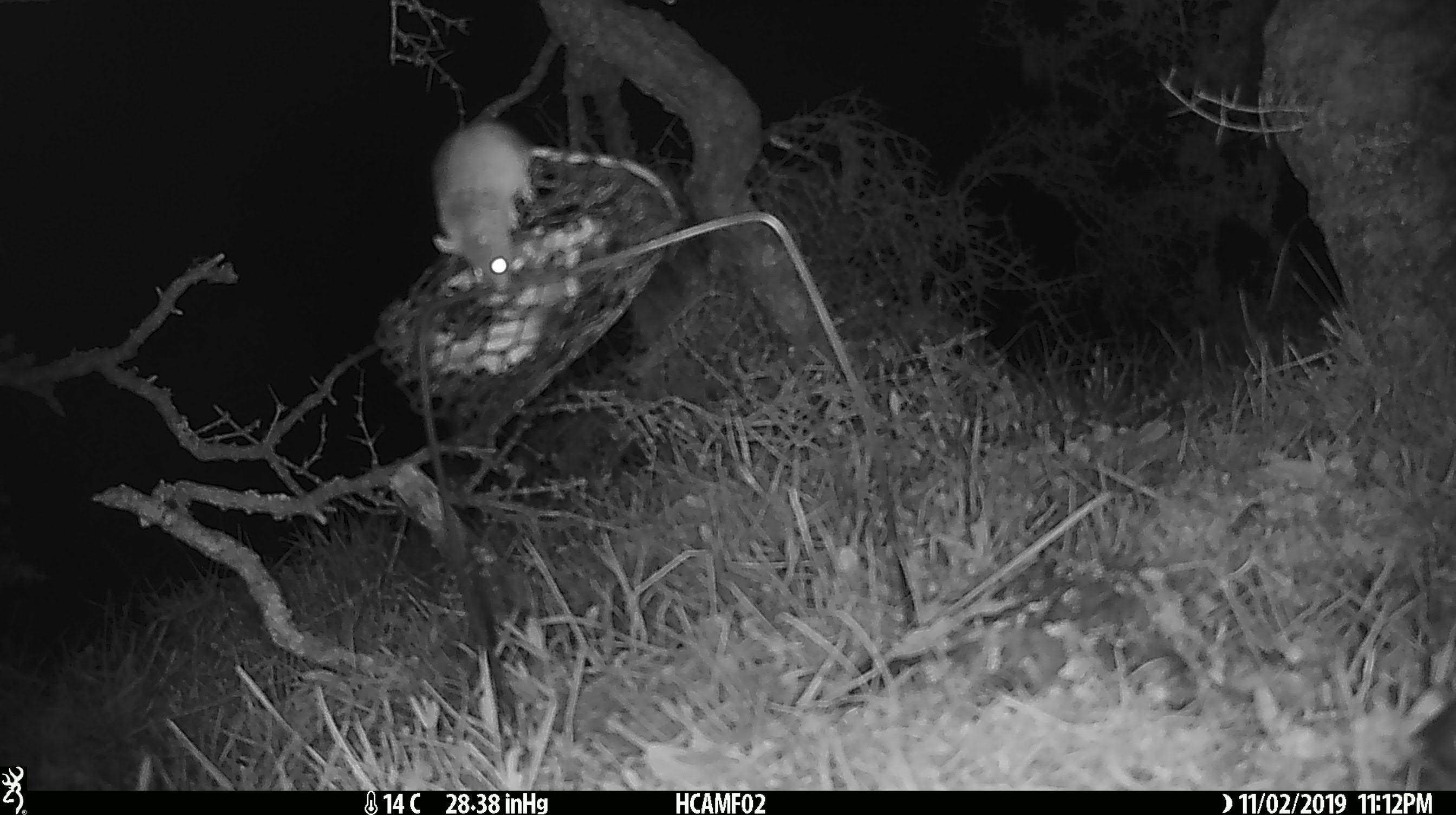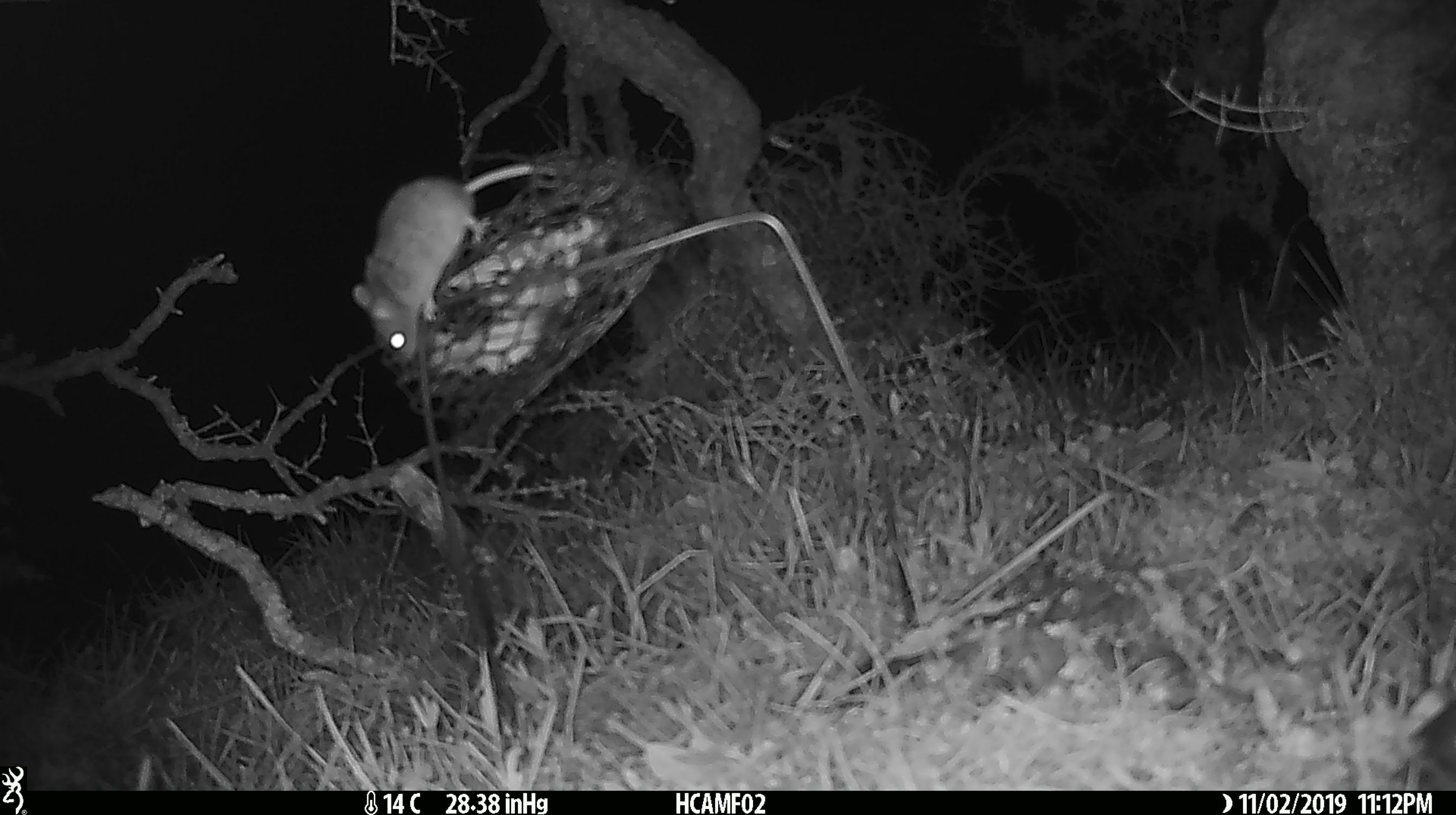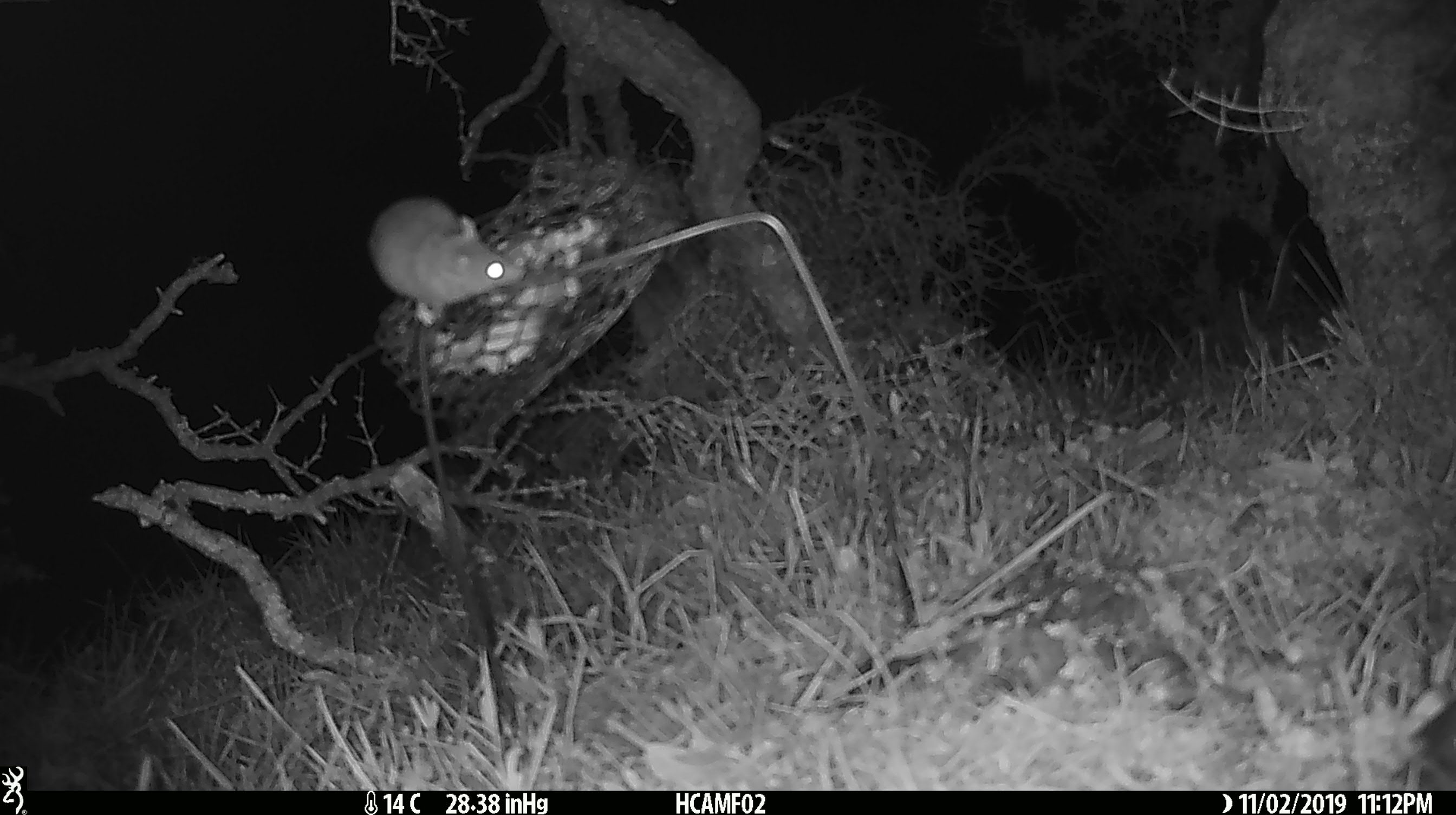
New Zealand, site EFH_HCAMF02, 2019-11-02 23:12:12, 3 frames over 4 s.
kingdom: Animalia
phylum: Chordata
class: Mammalia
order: Rodentia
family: Muridae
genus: Mus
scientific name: Mus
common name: mouse